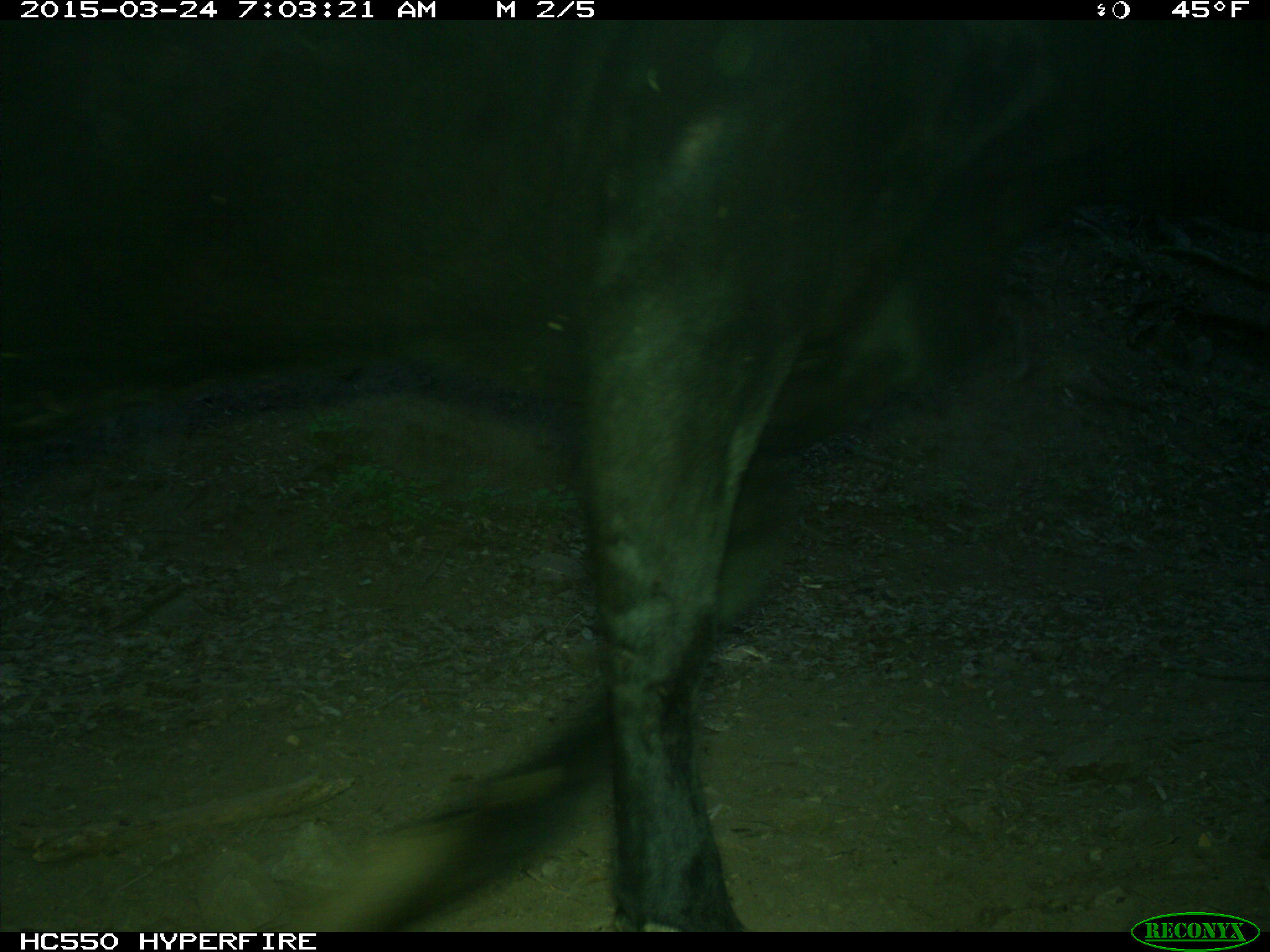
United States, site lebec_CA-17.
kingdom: Animalia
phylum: Chordata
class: Mammalia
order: Artiodactyla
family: Bovidae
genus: Bos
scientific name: Bos taurus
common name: domestic cow